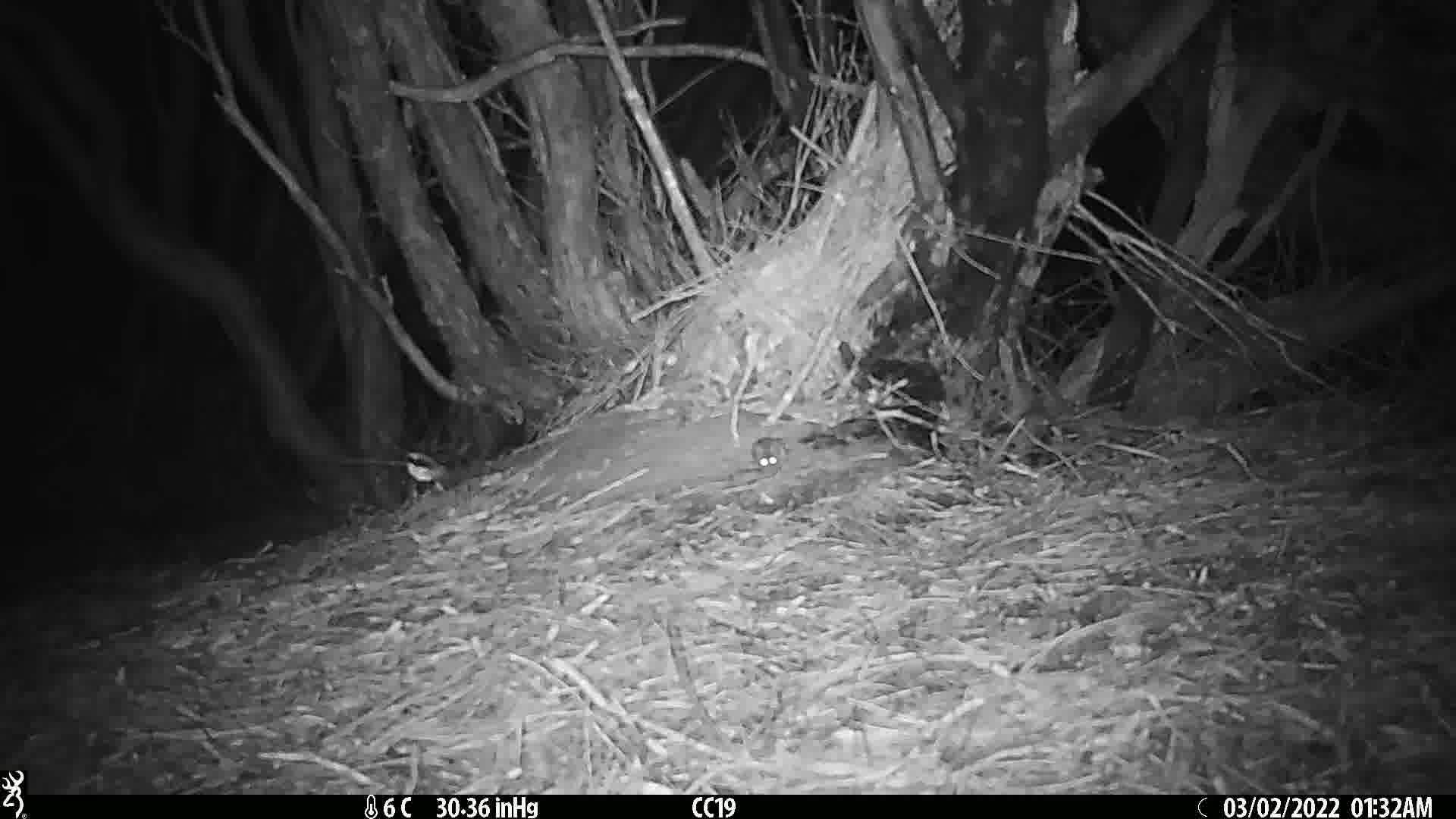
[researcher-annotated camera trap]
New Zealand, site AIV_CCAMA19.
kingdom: Animalia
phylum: Chordata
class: Mammalia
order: Rodentia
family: Muridae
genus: Mus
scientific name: Mus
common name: mouse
Mouse (Mus).